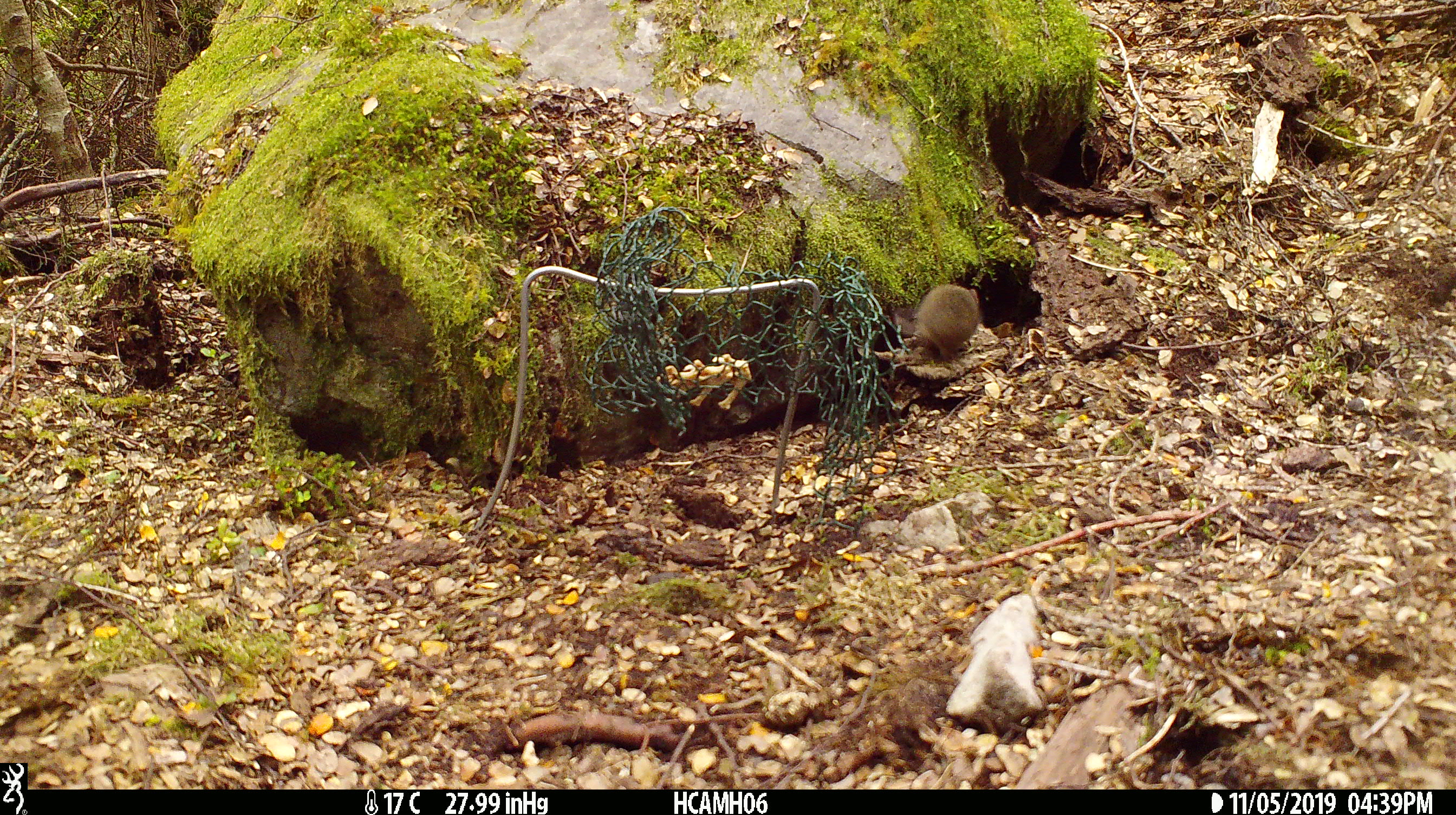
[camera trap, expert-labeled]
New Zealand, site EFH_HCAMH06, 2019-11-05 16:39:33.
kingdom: Animalia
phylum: Chordata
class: Mammalia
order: Rodentia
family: Muridae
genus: Mus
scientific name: Mus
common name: mouse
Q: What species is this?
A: Mouse (Mus).